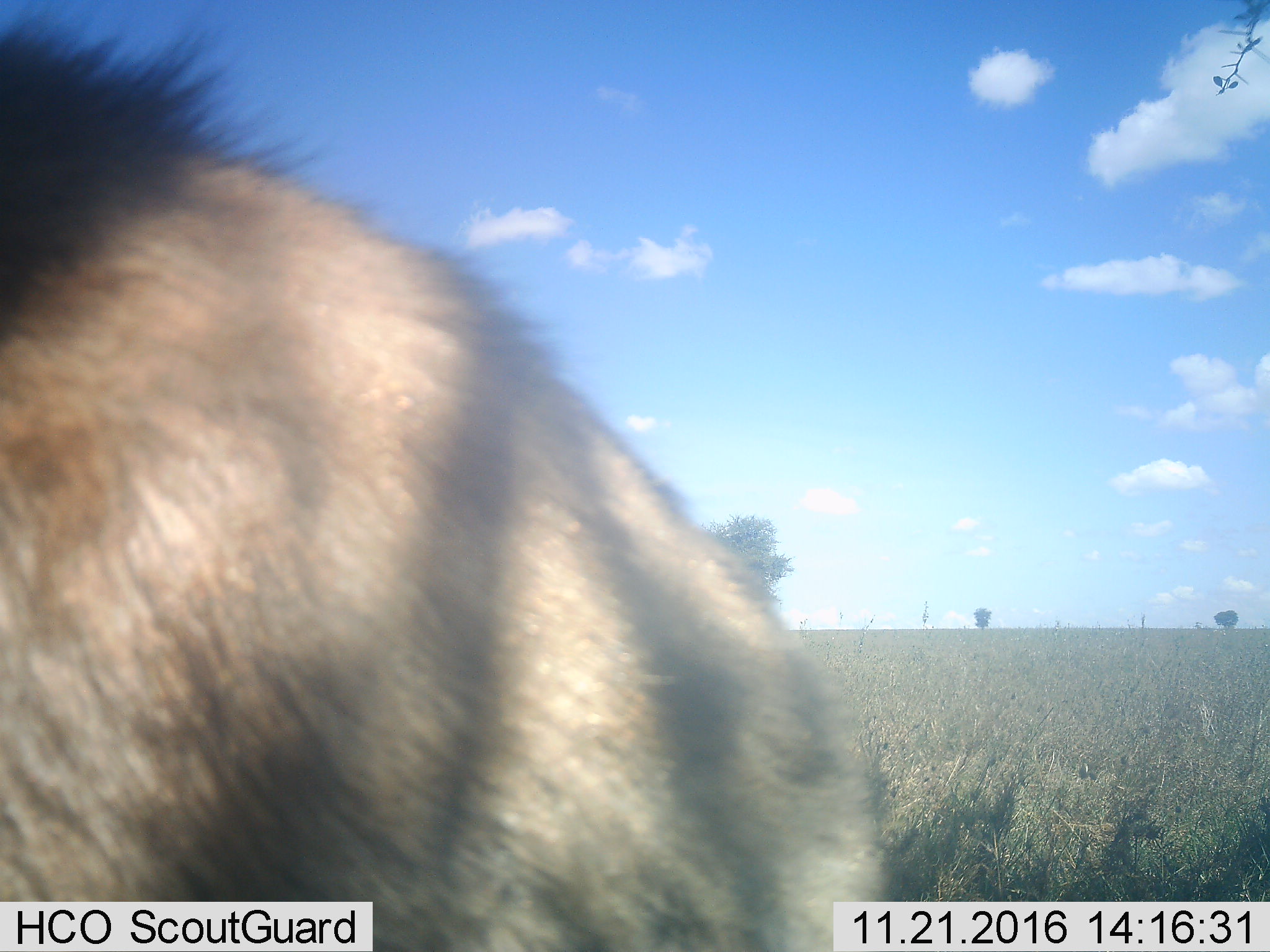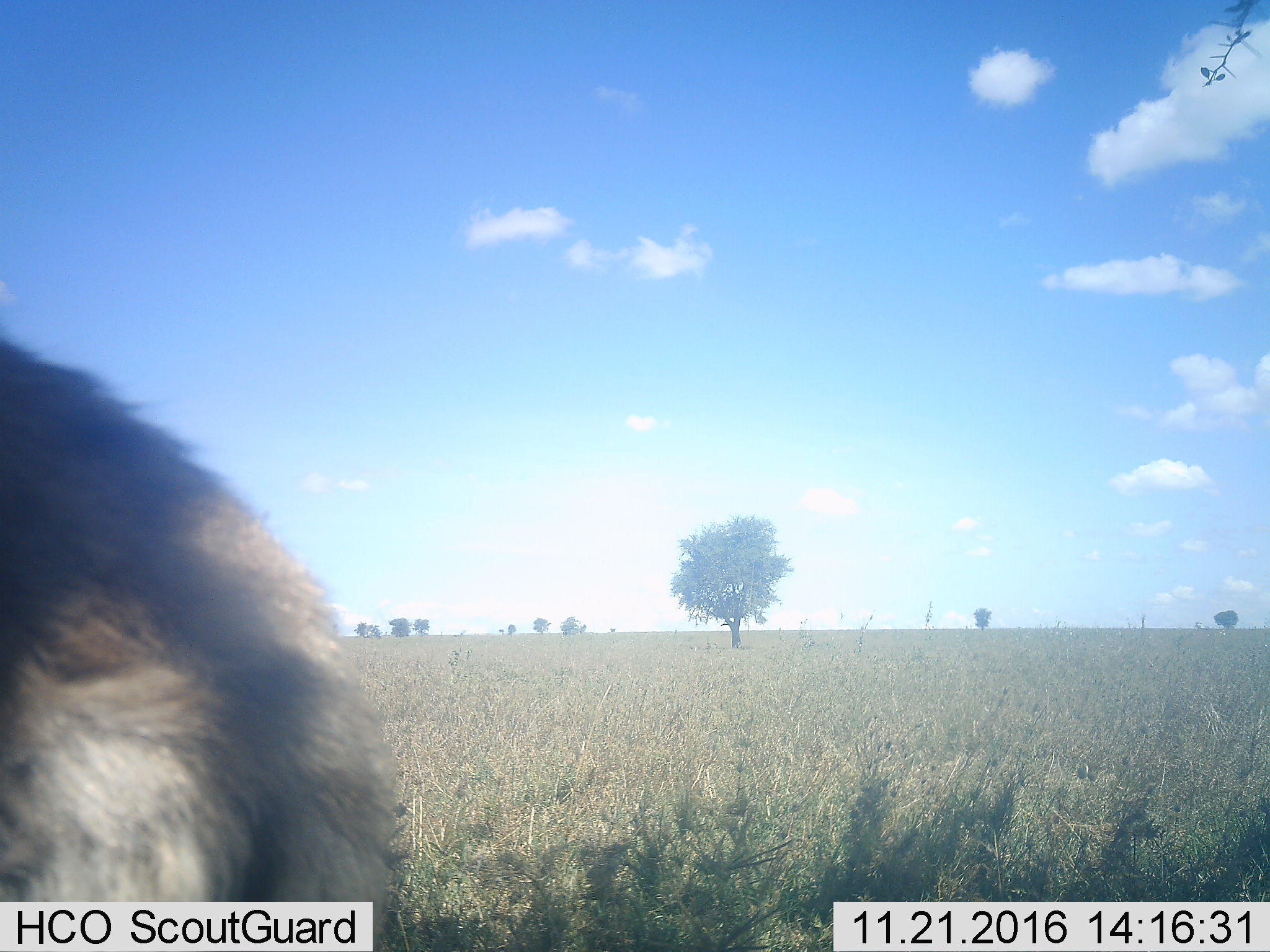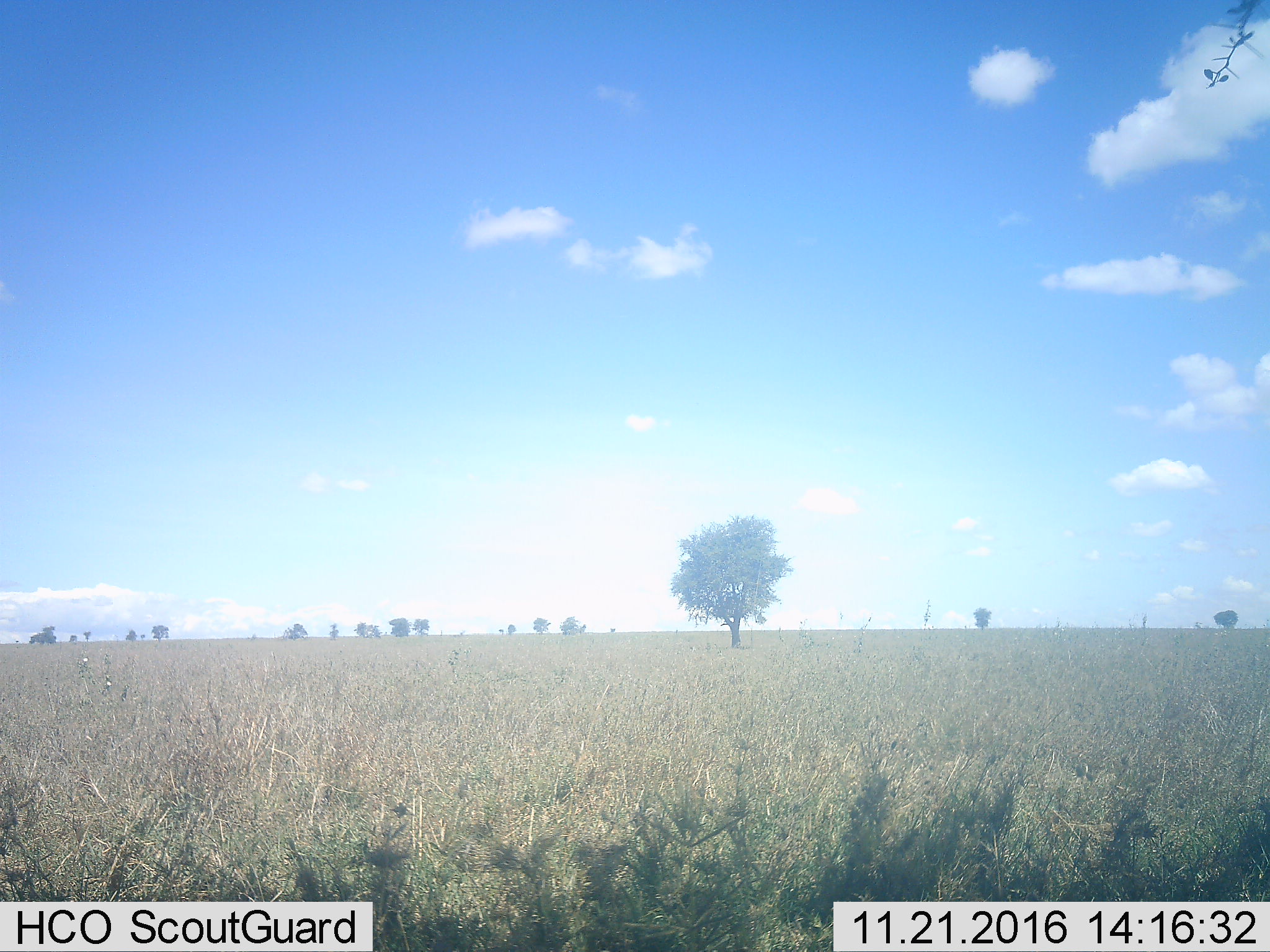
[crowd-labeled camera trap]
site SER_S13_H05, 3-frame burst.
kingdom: Animalia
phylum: Chordata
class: Mammalia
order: Carnivora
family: Hyaenidae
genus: Hyaena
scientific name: Hyaena hyaena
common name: striped hyena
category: hyenastriped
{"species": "hyenastriped (striped hyena) (Hyaena hyaena)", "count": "1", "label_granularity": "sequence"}